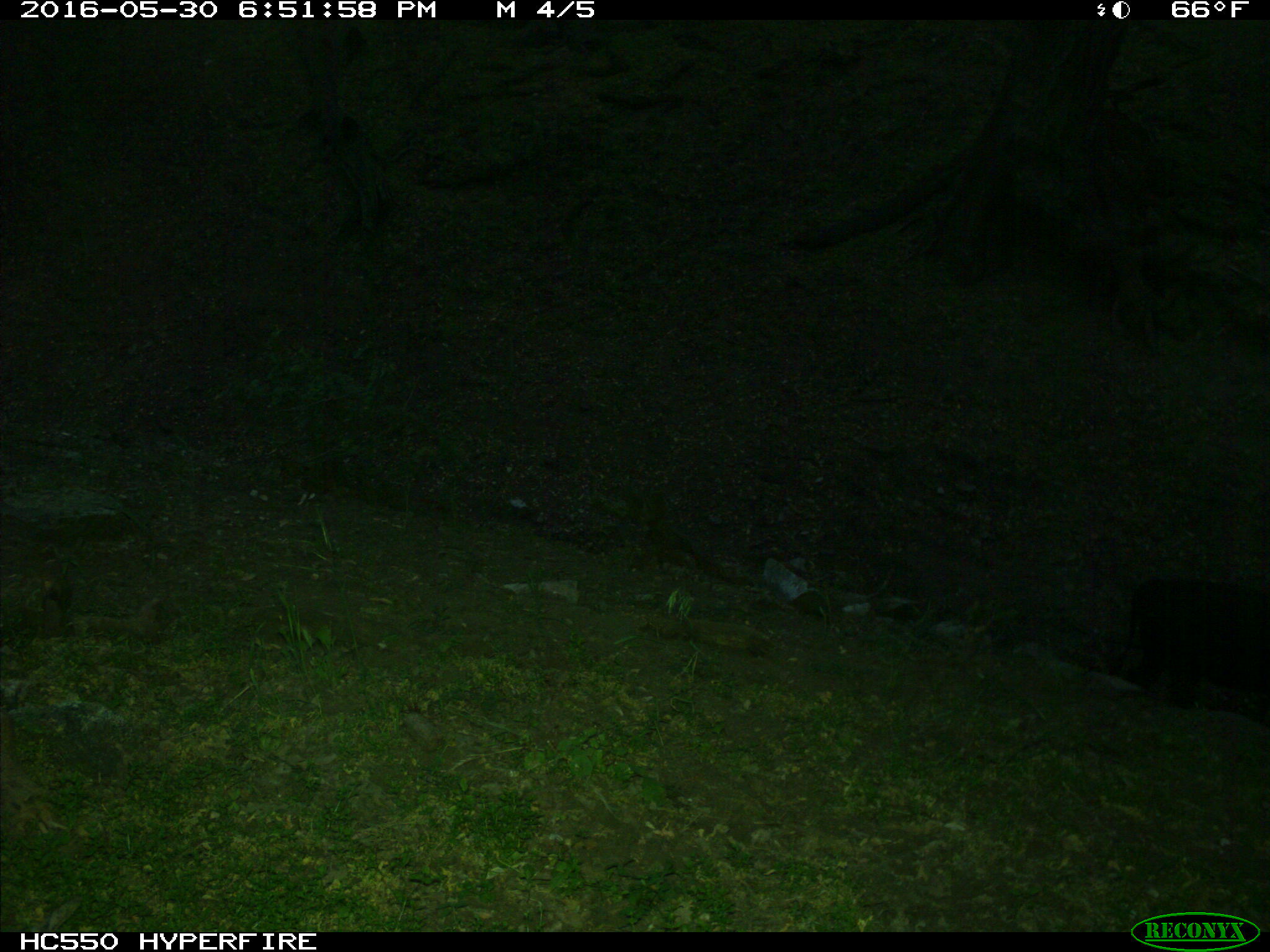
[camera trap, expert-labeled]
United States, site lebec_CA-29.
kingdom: Animalia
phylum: Chordata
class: Mammalia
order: Artiodactyla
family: Bovidae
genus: Bos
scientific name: Bos taurus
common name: domestic cow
Bos taurus (domestic cow).